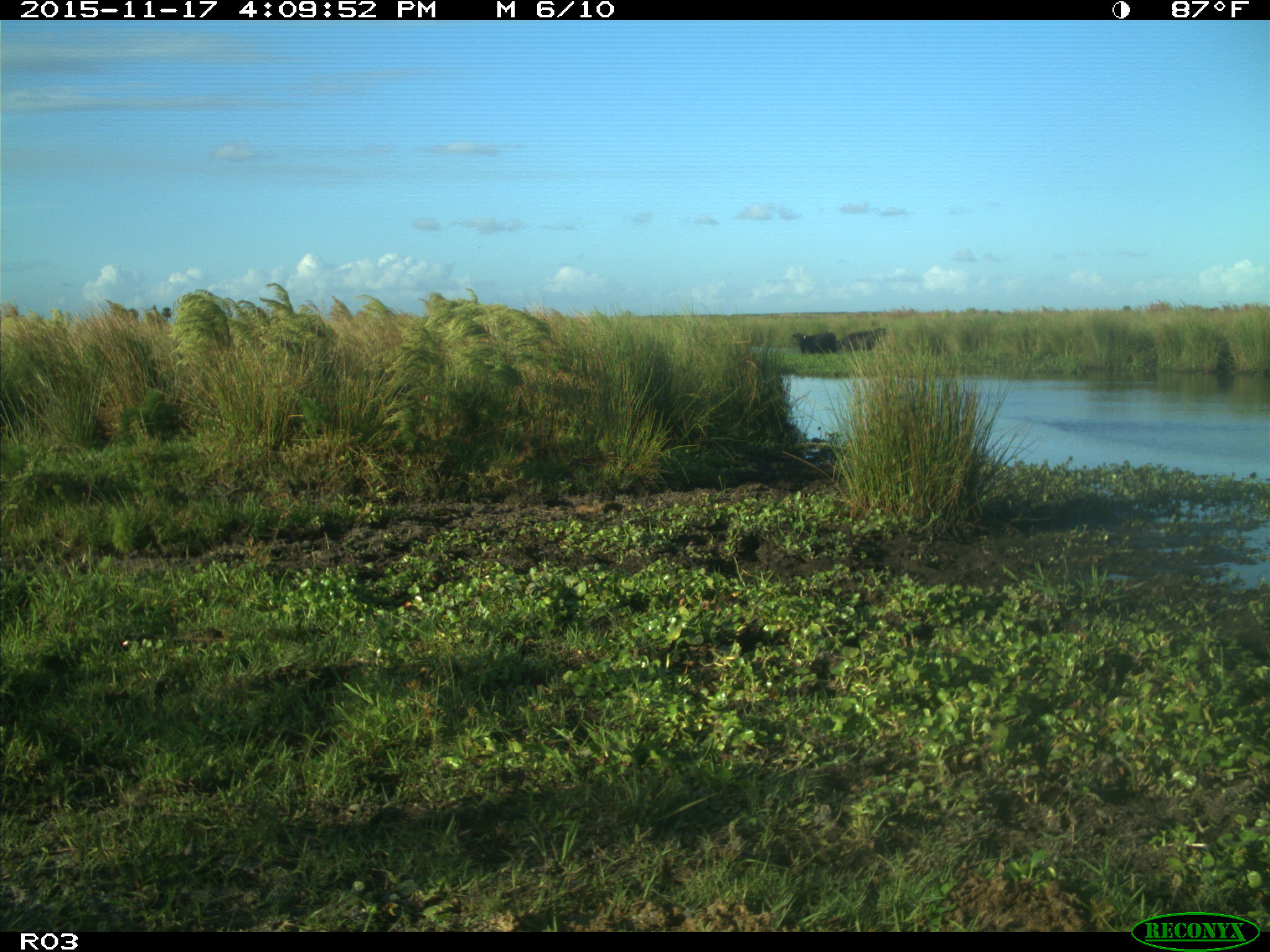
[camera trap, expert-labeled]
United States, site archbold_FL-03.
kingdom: Animalia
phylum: Chordata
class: Mammalia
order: Artiodactyla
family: Bovidae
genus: Bos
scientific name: Bos taurus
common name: domestic cow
Bos taurus (domestic cow).